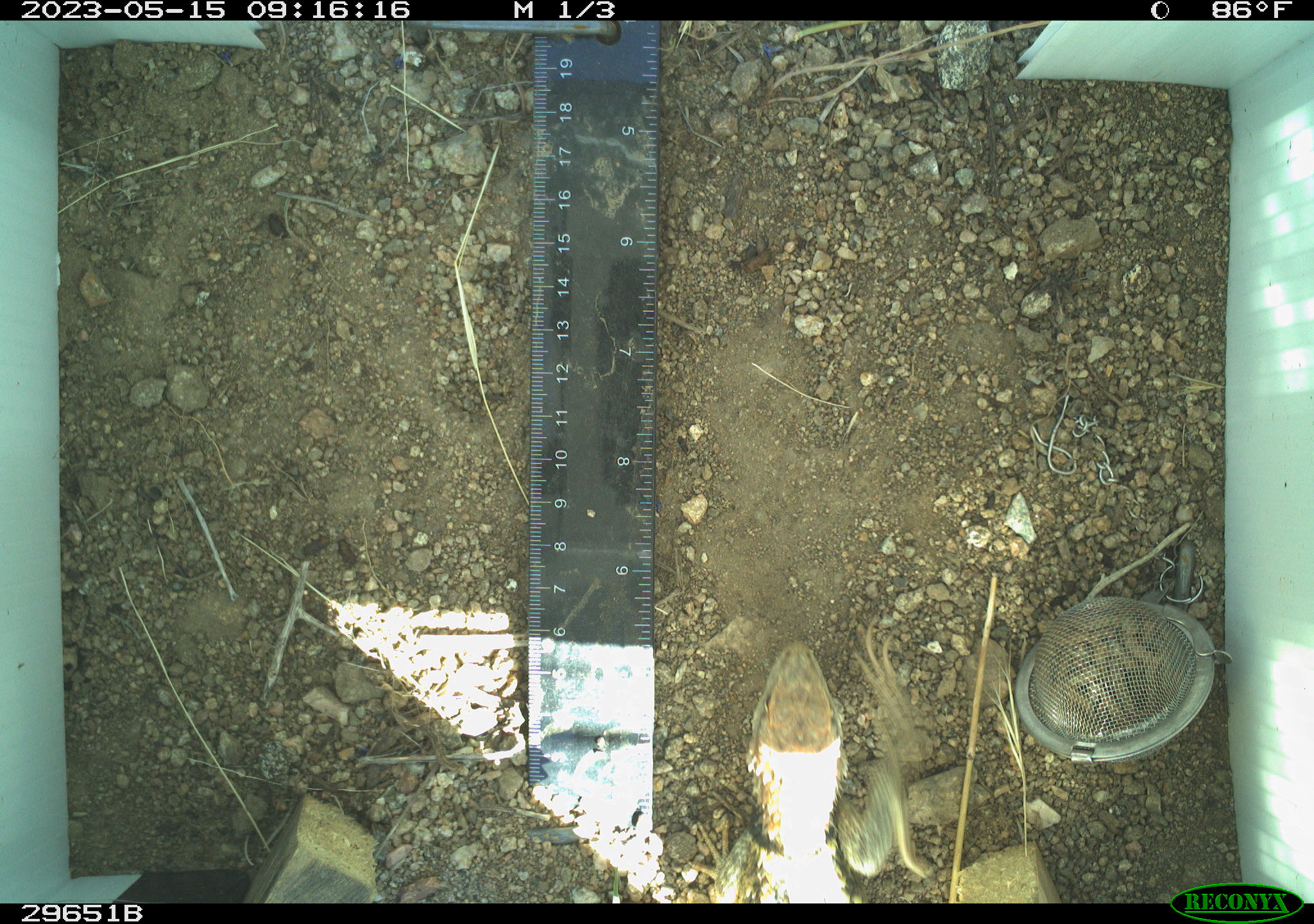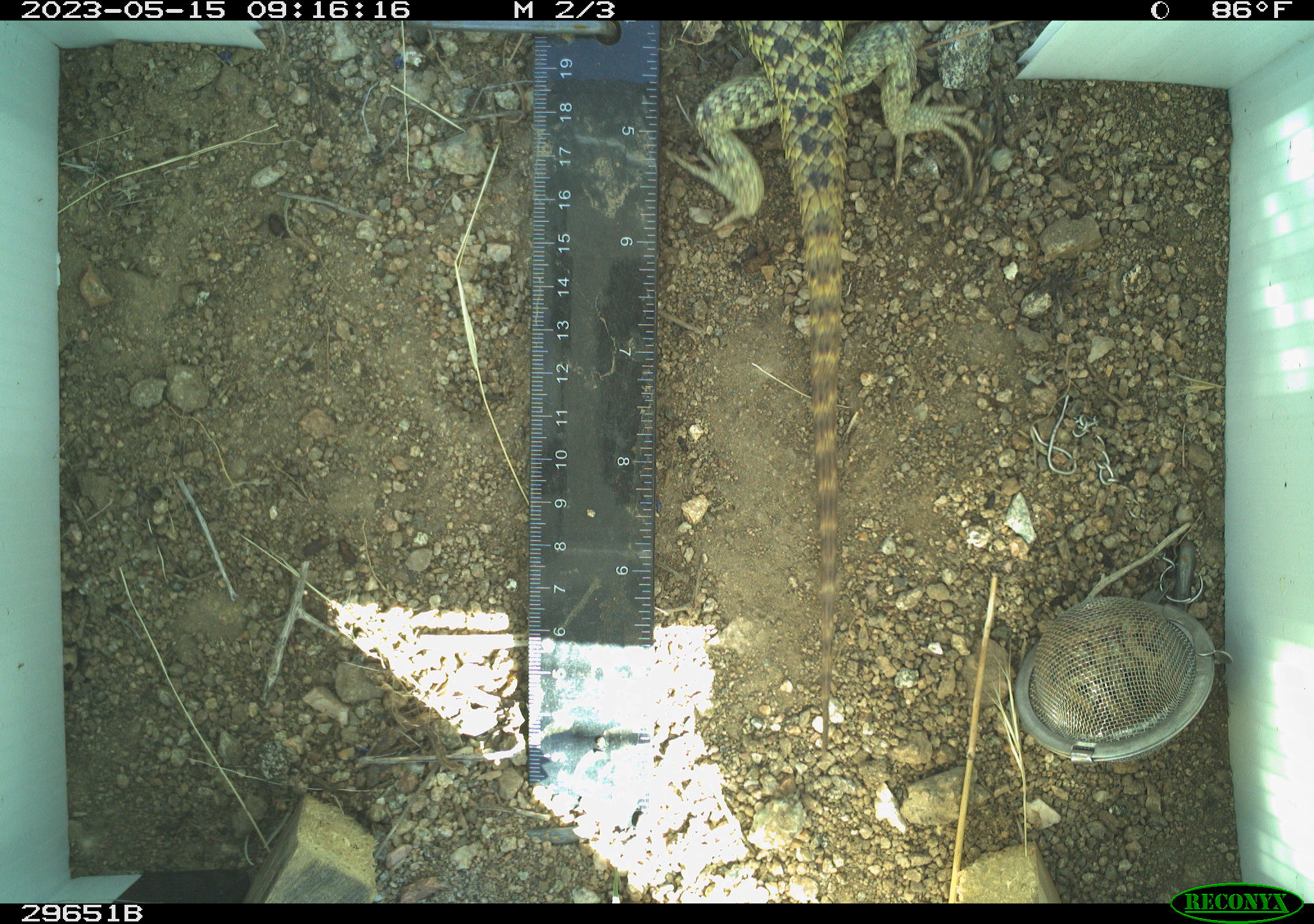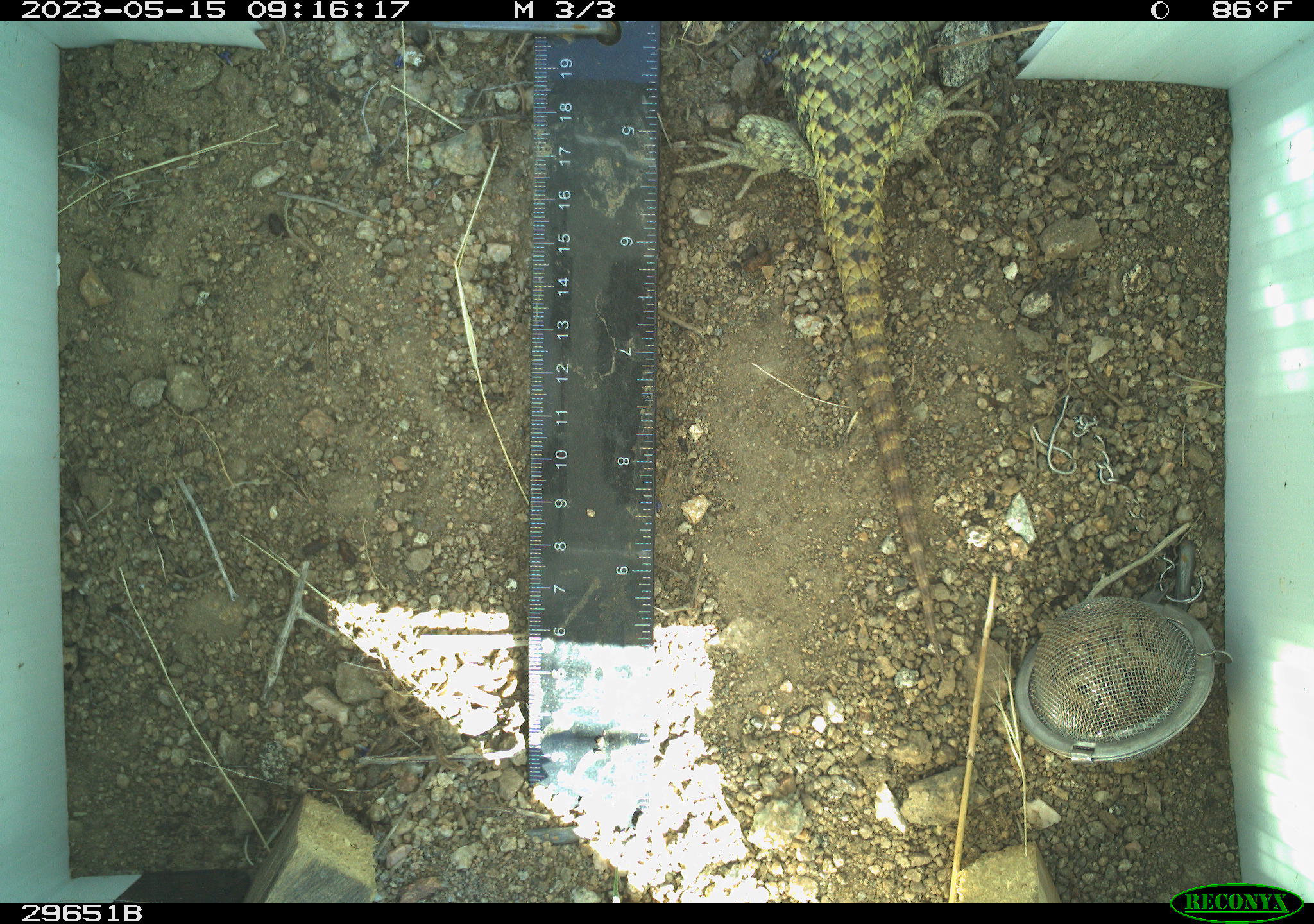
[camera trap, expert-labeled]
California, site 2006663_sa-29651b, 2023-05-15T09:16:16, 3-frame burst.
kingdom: Animalia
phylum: Chordata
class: Reptilia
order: Squamata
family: Phrynosomatidae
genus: Sceloporus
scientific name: Sceloporus uniformis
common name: yellow-backed spiny lizard